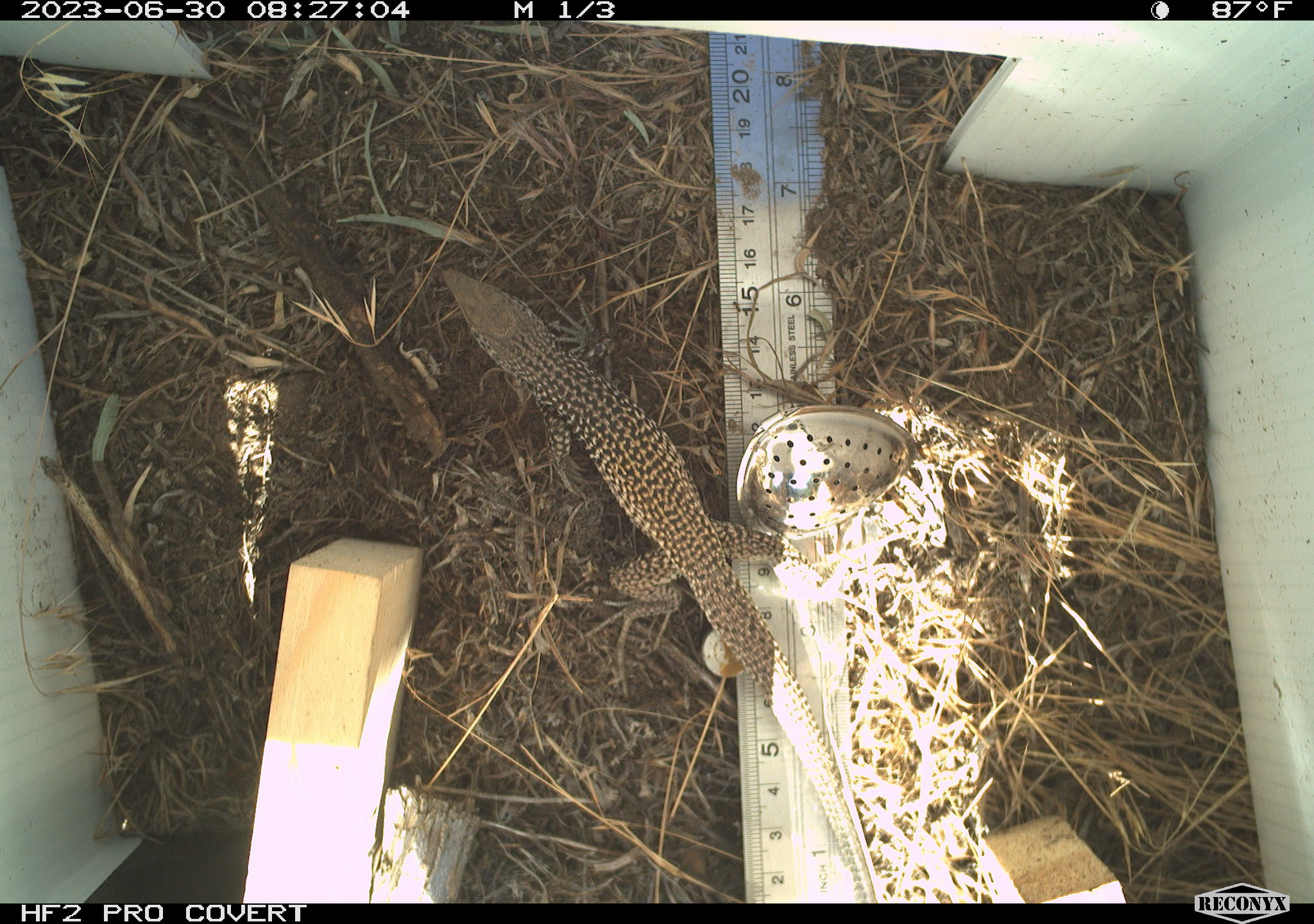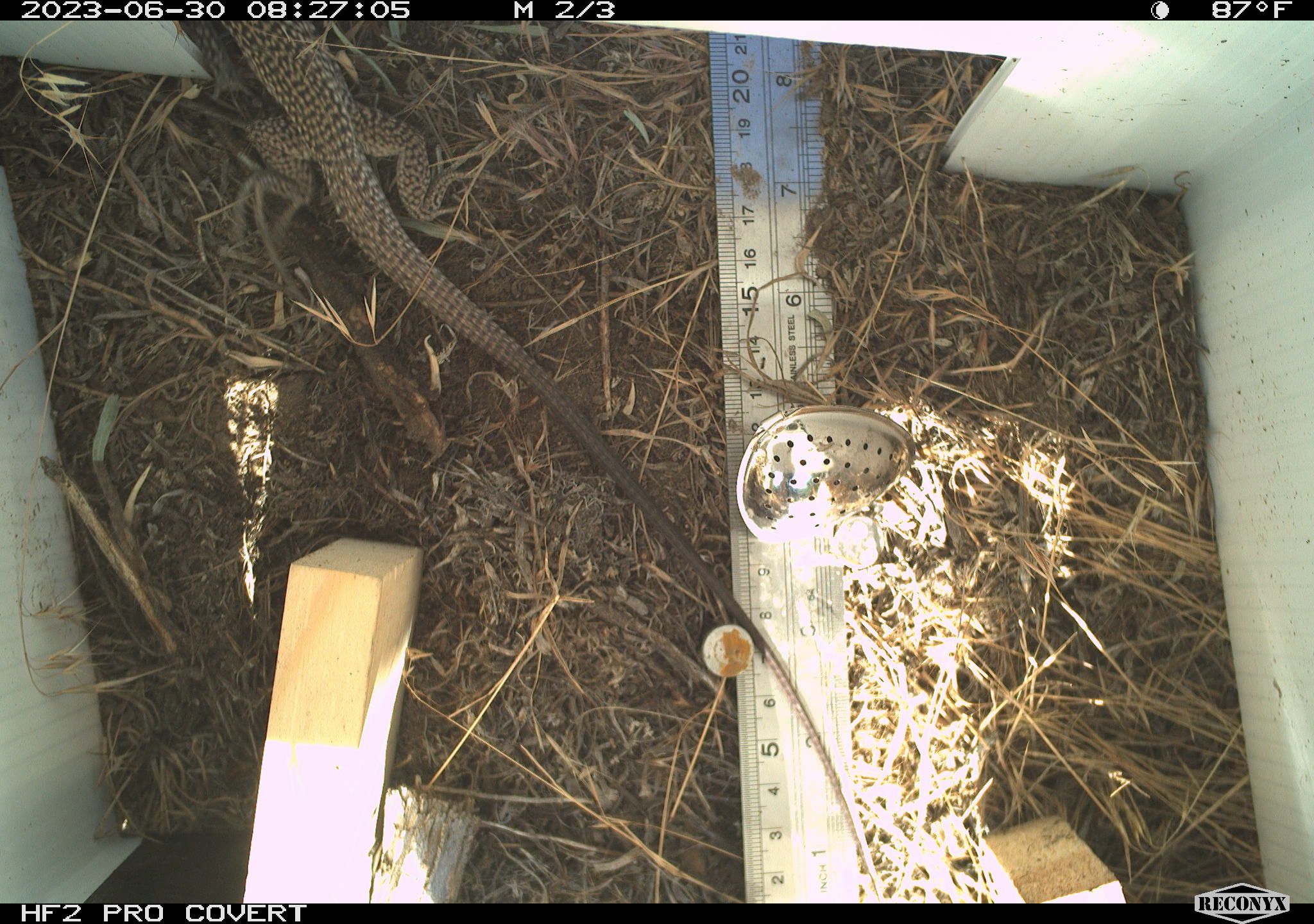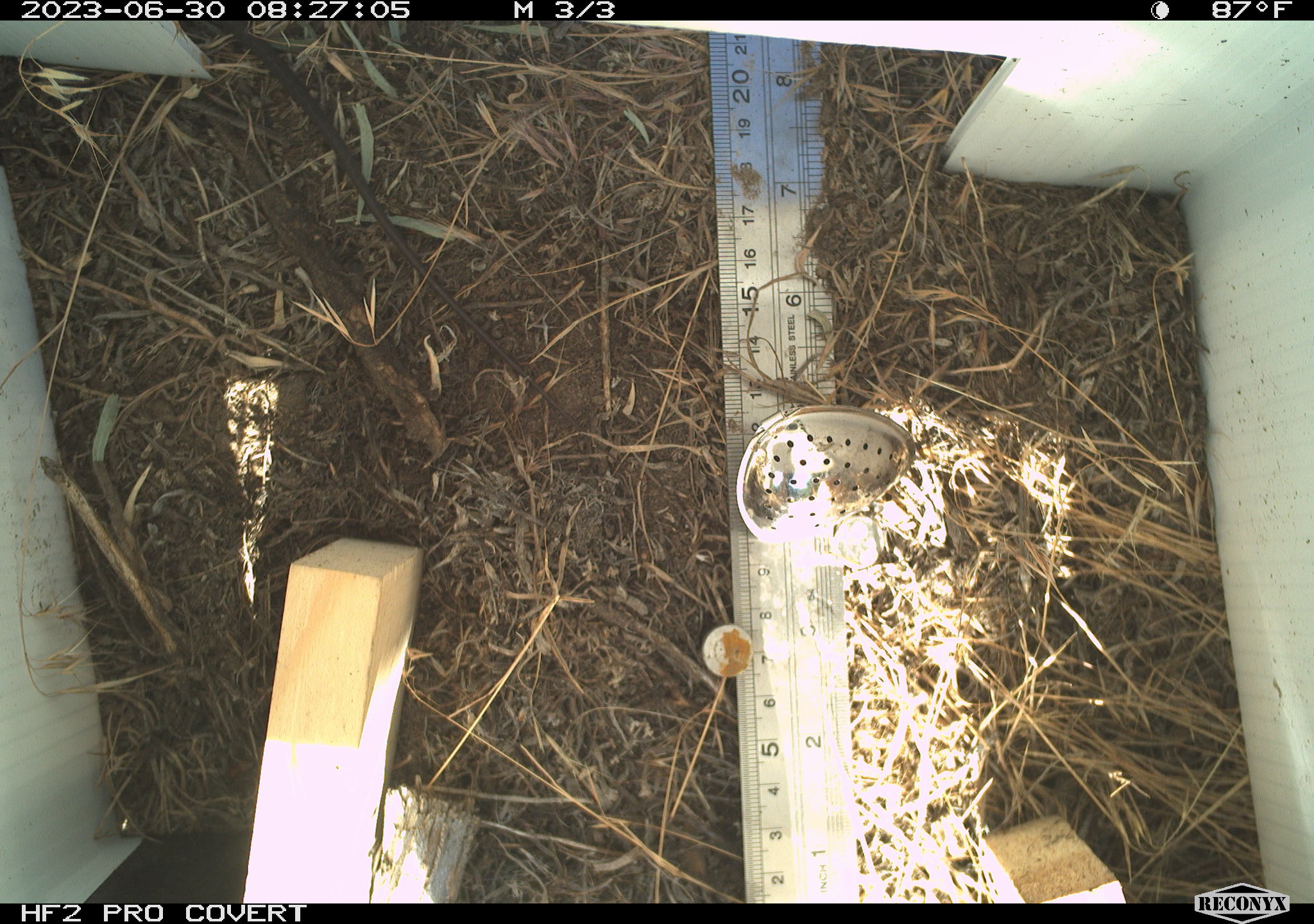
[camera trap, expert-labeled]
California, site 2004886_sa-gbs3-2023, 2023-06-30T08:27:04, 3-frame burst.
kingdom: Animalia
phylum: Chordata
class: Reptilia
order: Squamata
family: Teiidae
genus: Aspidoscelis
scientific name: Aspidoscelis tigris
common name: western whiptail